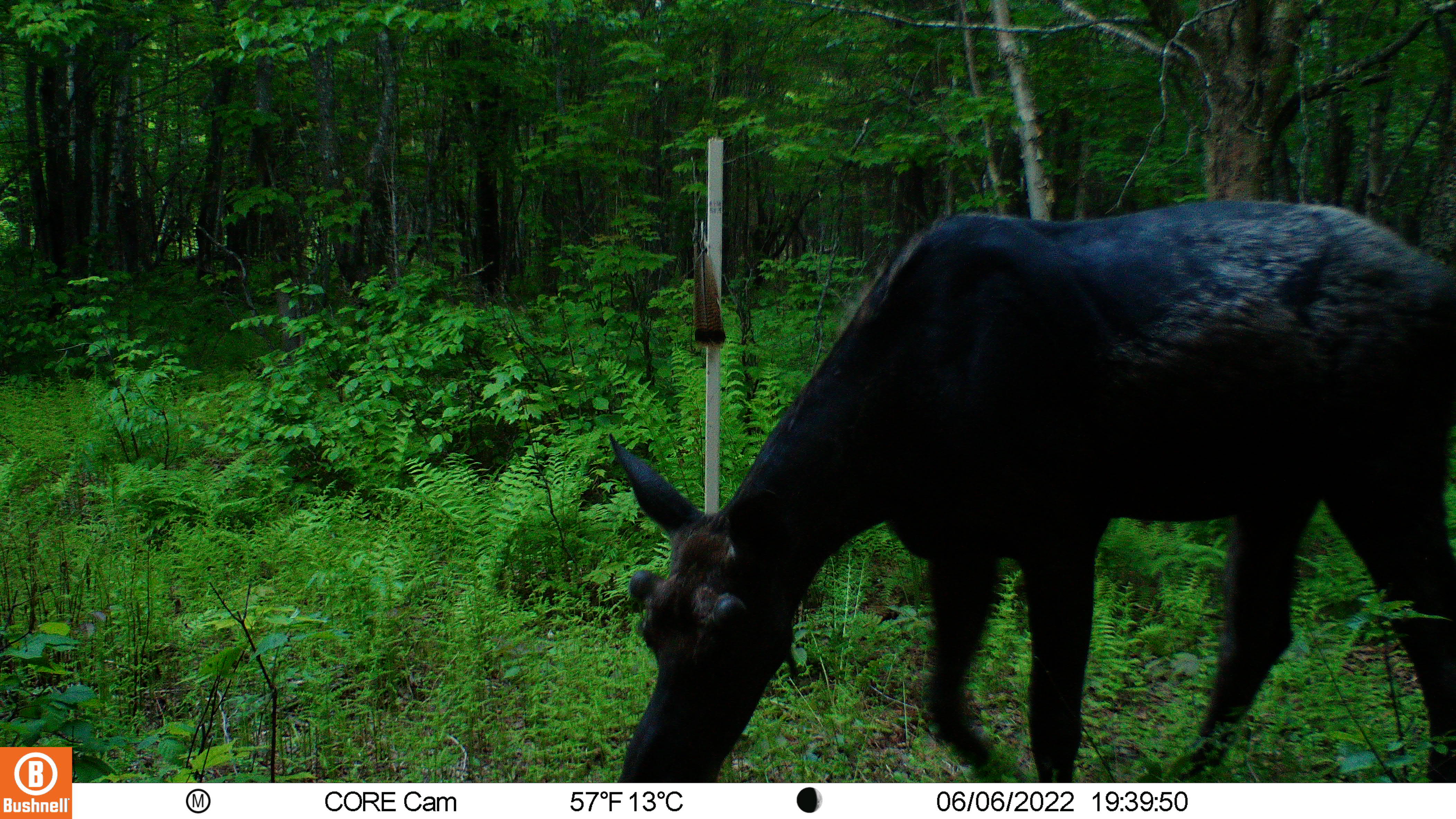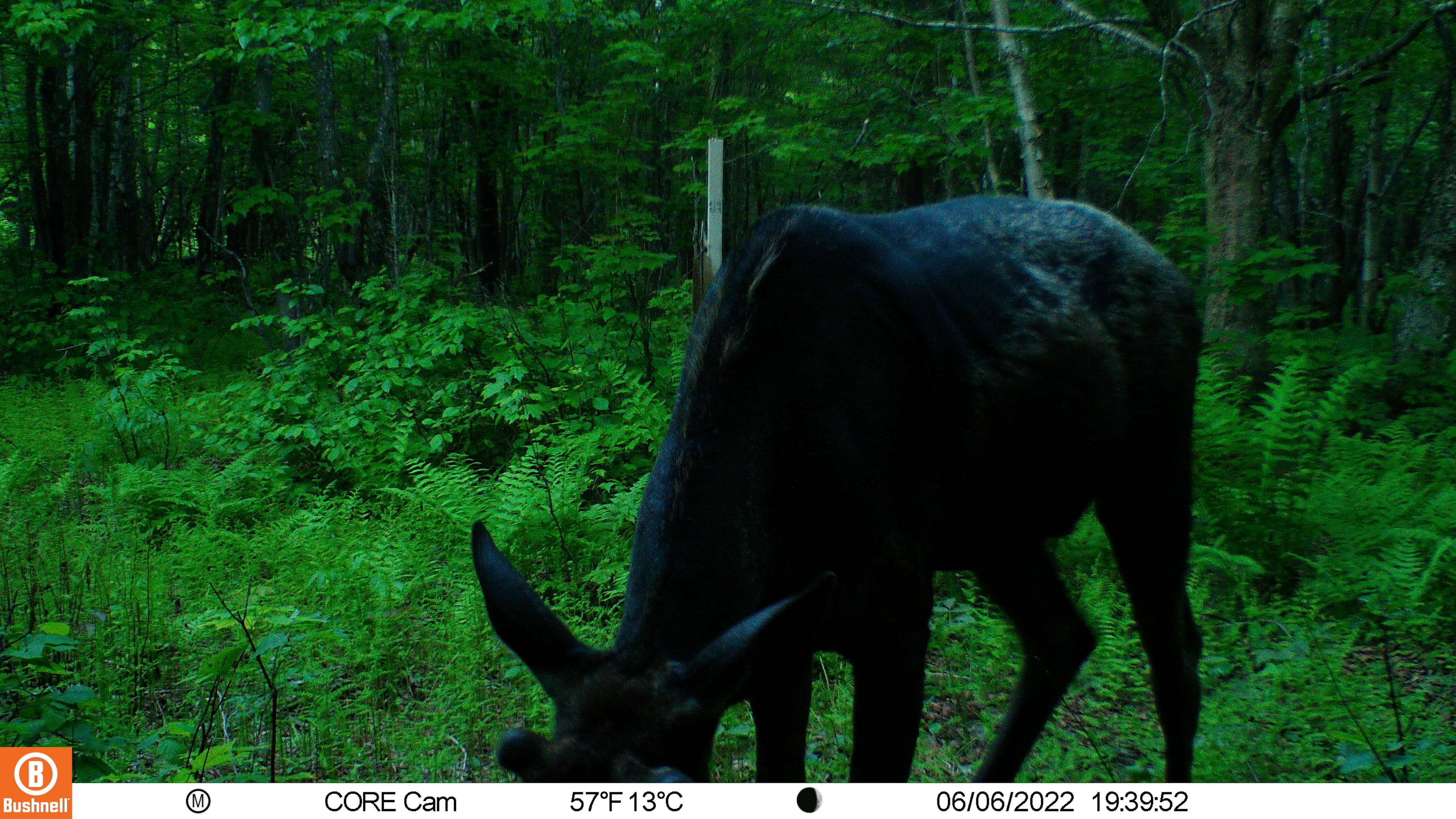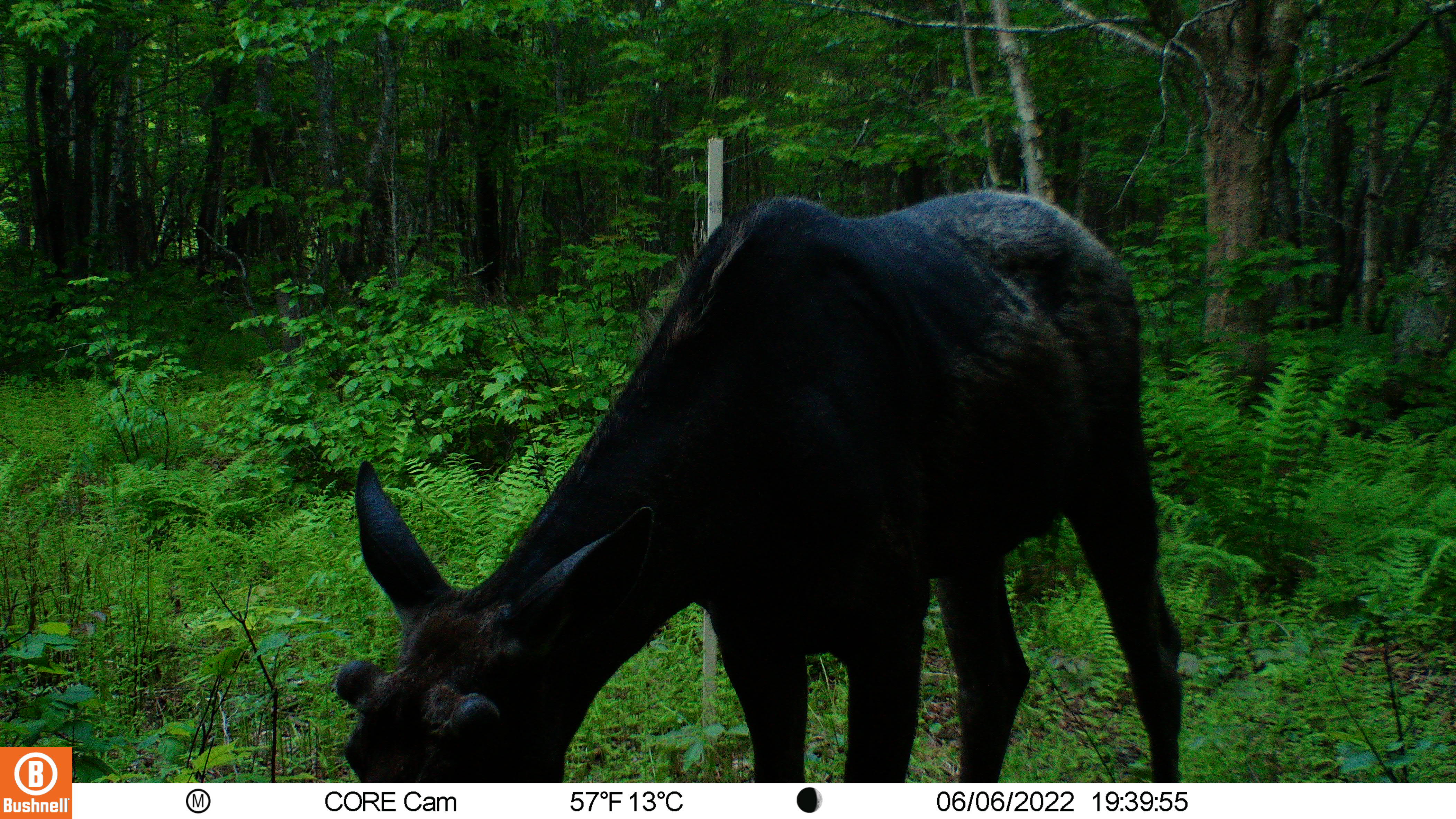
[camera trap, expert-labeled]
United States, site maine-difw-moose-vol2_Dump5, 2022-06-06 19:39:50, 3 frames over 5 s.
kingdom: Animalia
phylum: Chordata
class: Mammalia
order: Artiodactyla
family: Cervidae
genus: Alces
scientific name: Alces alces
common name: moose